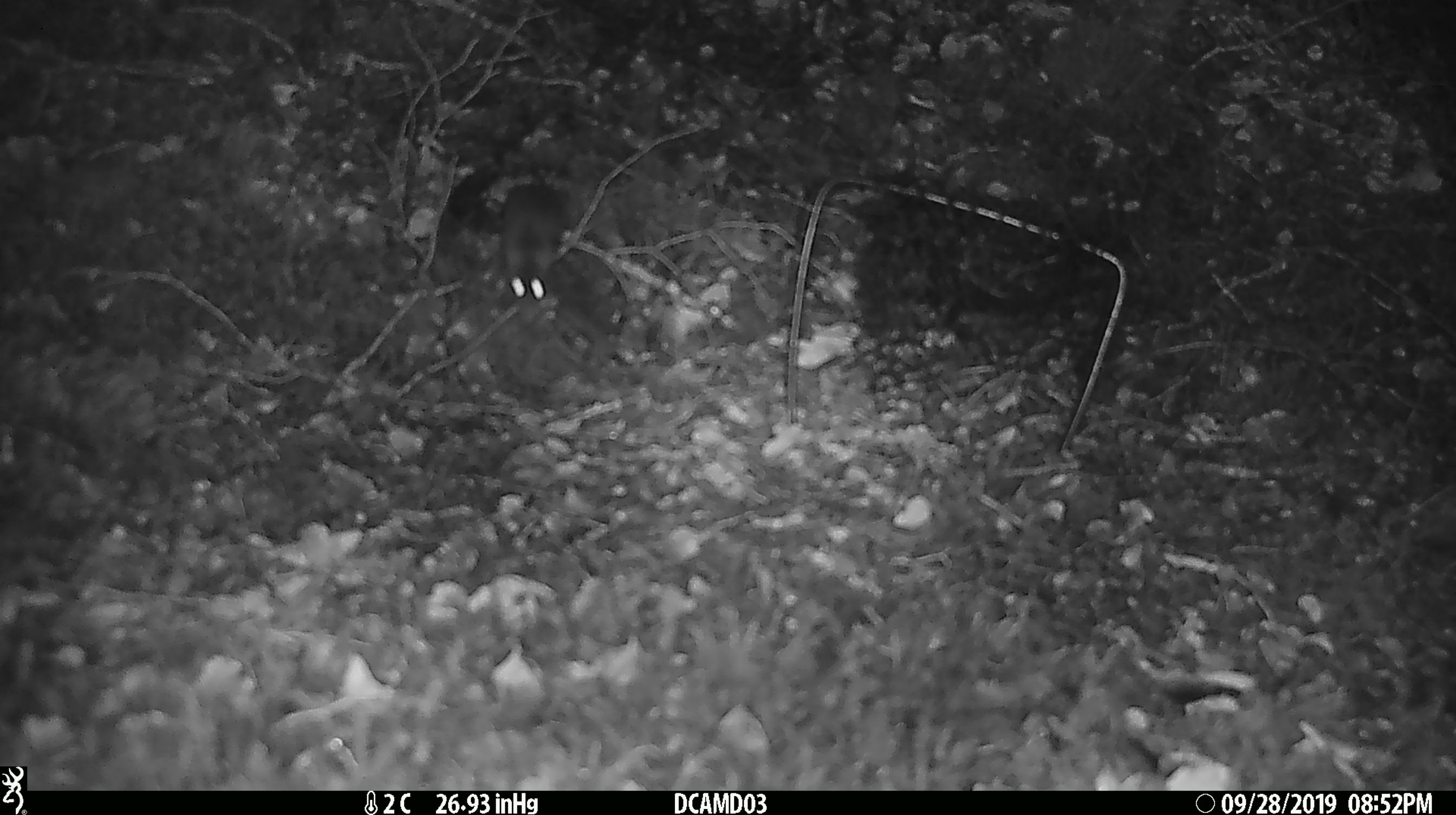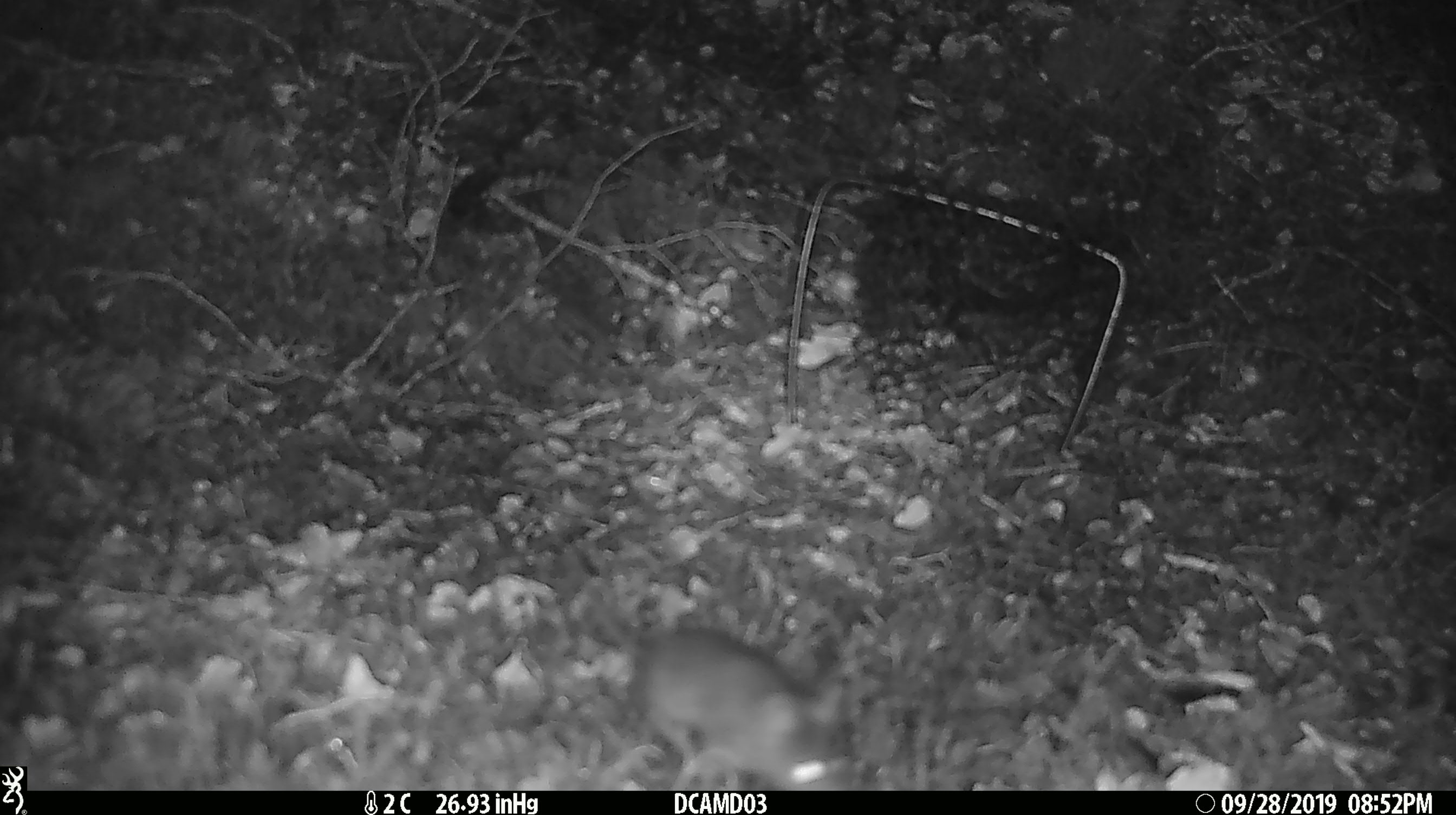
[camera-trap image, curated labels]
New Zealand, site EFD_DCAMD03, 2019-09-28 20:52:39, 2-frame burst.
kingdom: Animalia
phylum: Chordata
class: Mammalia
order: Rodentia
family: Muridae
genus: Mus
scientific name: Mus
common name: mouse